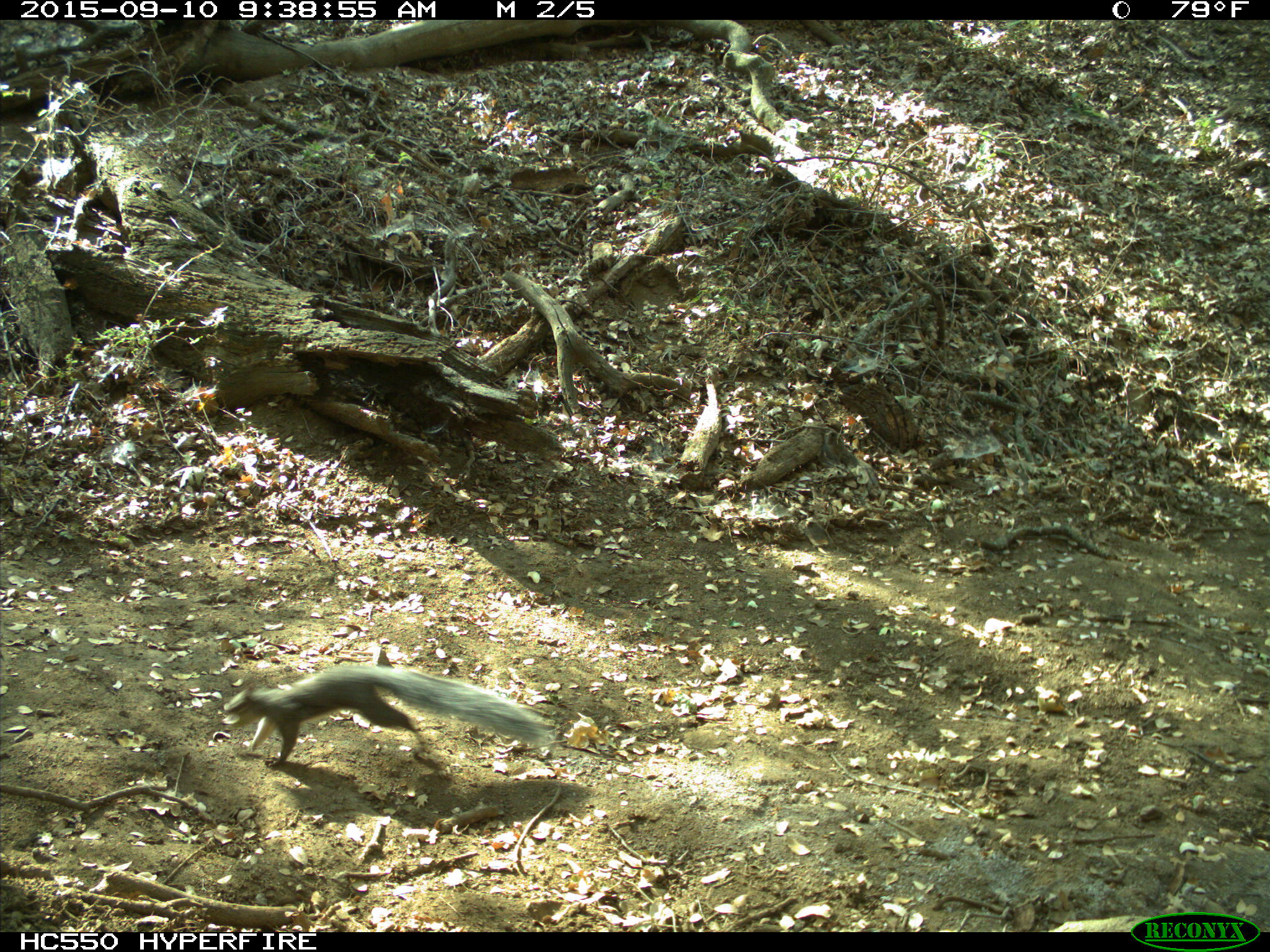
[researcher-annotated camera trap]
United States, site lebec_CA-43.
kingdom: Animalia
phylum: Chordata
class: Mammalia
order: Rodentia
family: Sciuridae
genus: Sciurus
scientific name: Sciurus carolinensis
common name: eastern gray squirrel